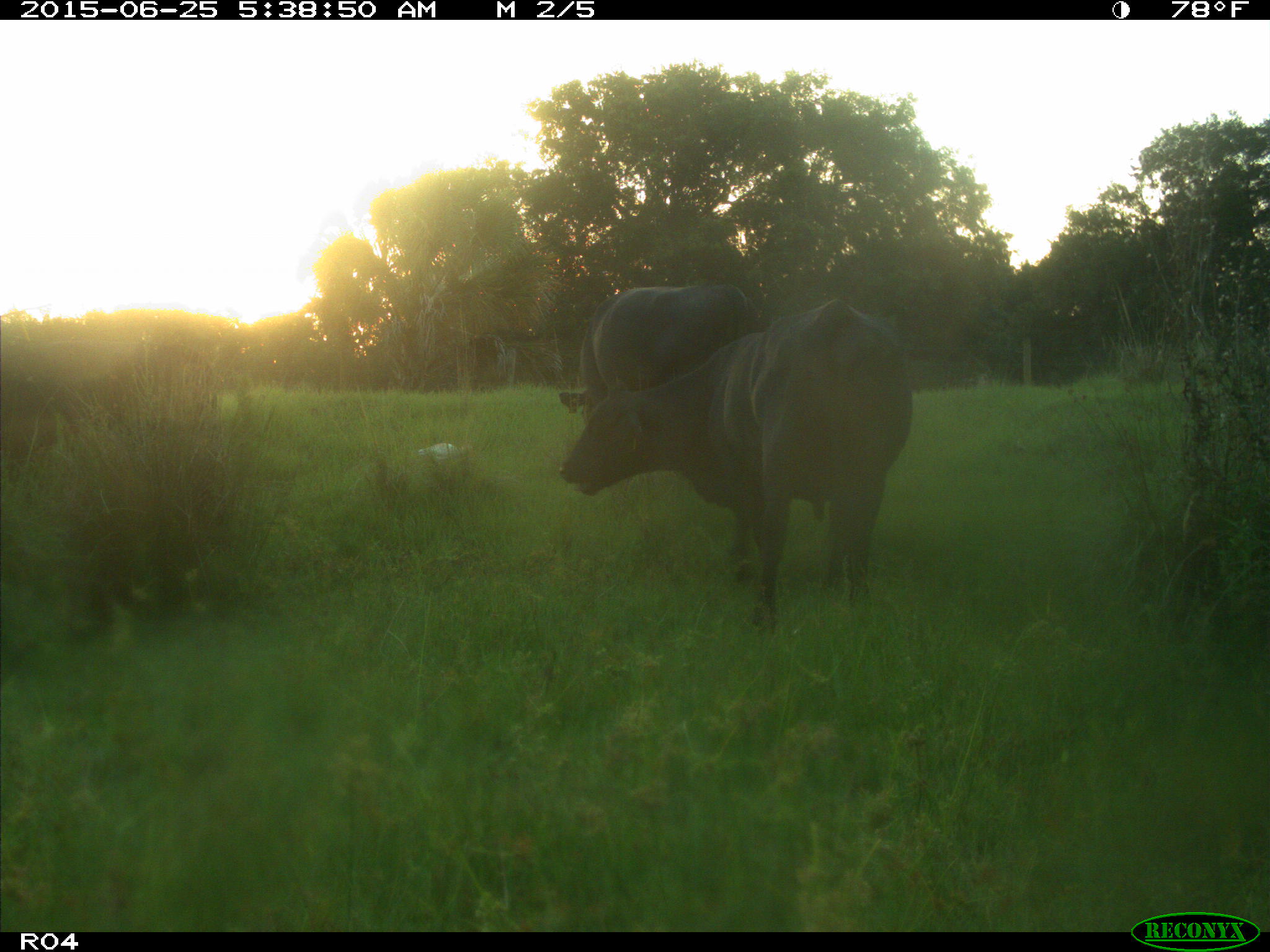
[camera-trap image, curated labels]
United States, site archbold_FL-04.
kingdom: Animalia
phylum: Chordata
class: Mammalia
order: Artiodactyla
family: Bovidae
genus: Bos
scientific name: Bos taurus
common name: domestic cow